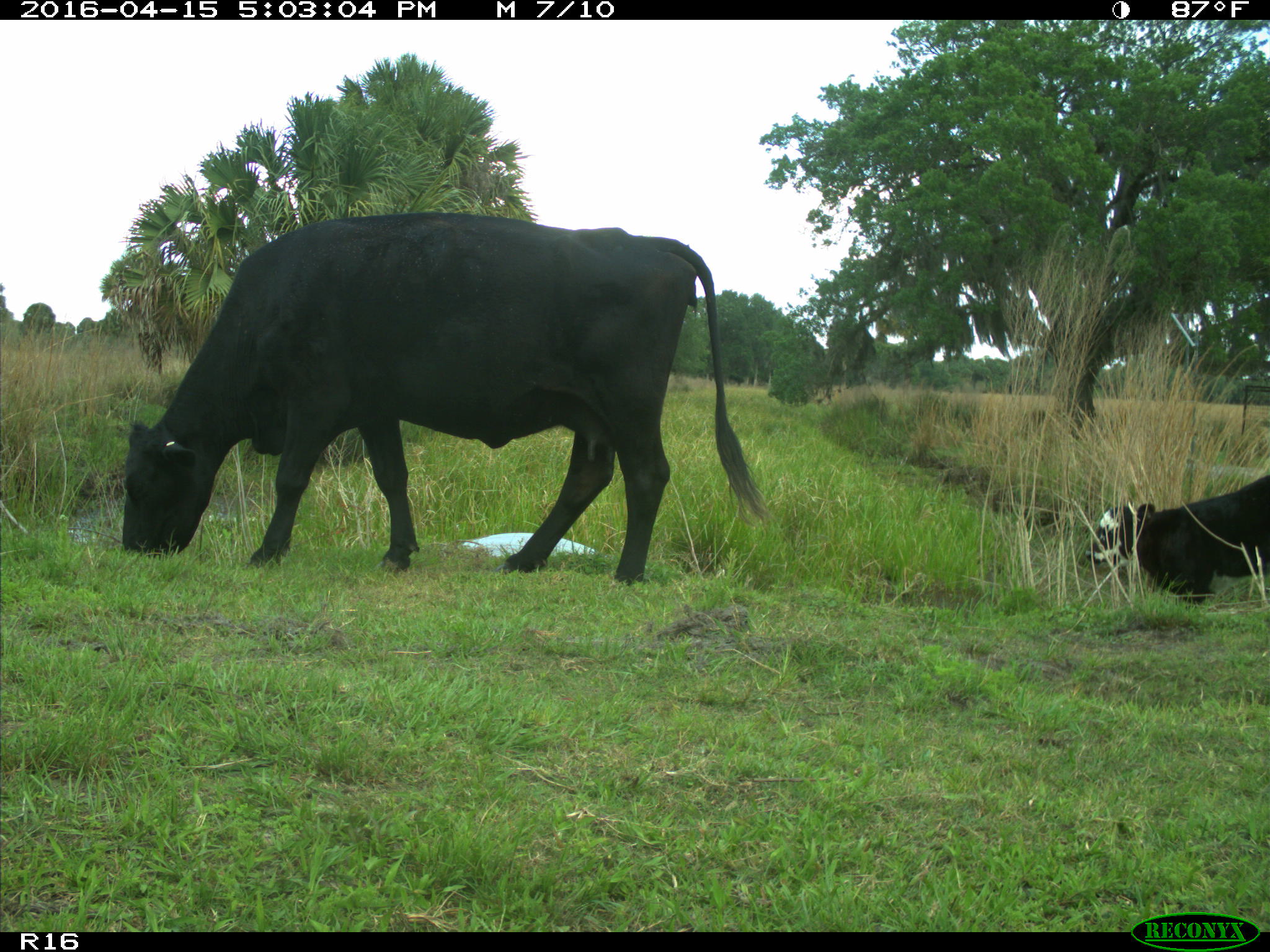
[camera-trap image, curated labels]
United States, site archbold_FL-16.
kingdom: Animalia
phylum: Chordata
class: Mammalia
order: Artiodactyla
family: Bovidae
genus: Bos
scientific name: Bos taurus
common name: domestic cow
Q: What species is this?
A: Bos taurus (domestic cow).